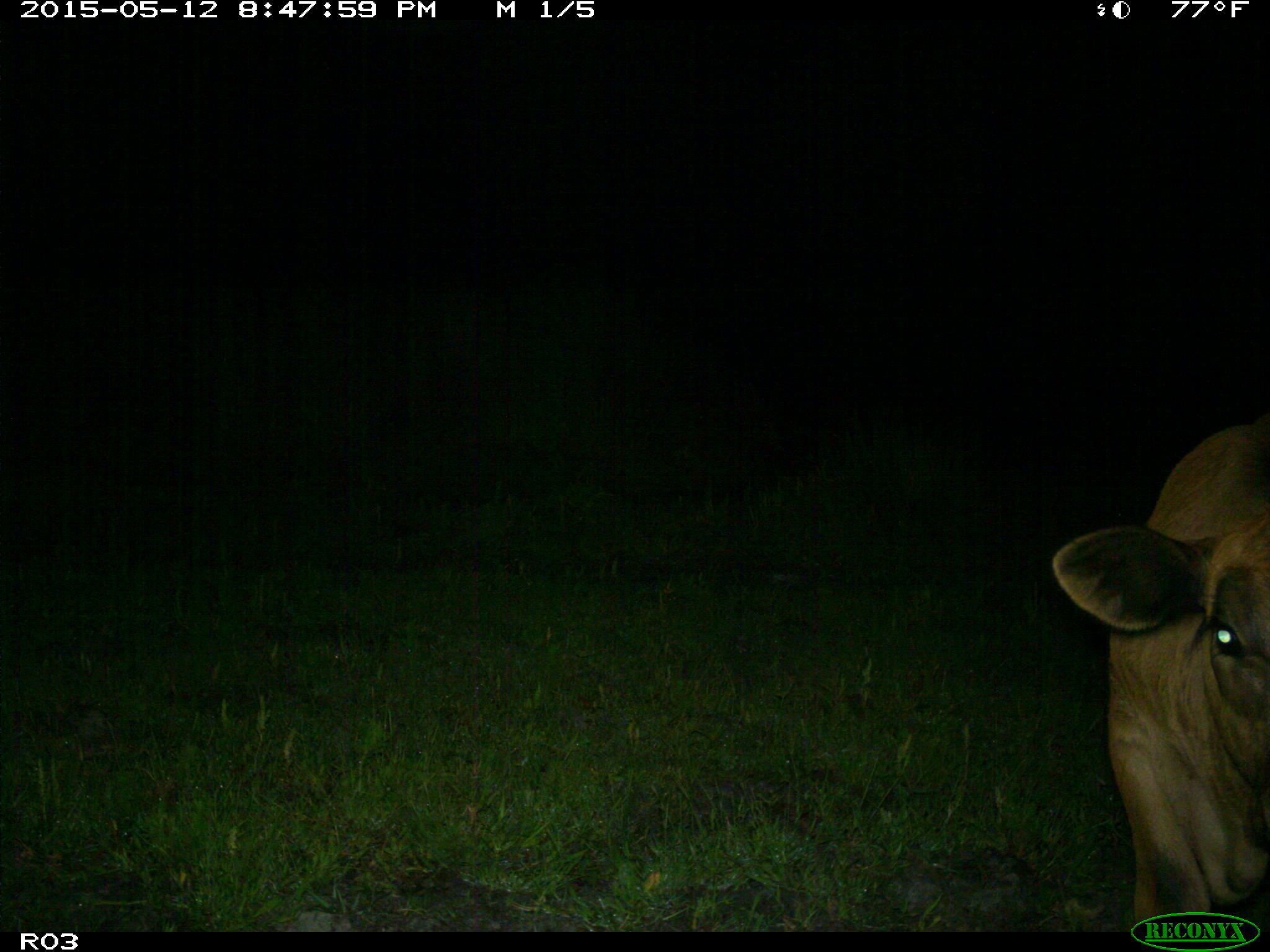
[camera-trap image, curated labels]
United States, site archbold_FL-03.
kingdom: Animalia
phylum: Chordata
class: Mammalia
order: Artiodactyla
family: Bovidae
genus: Bos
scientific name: Bos taurus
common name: domestic cow